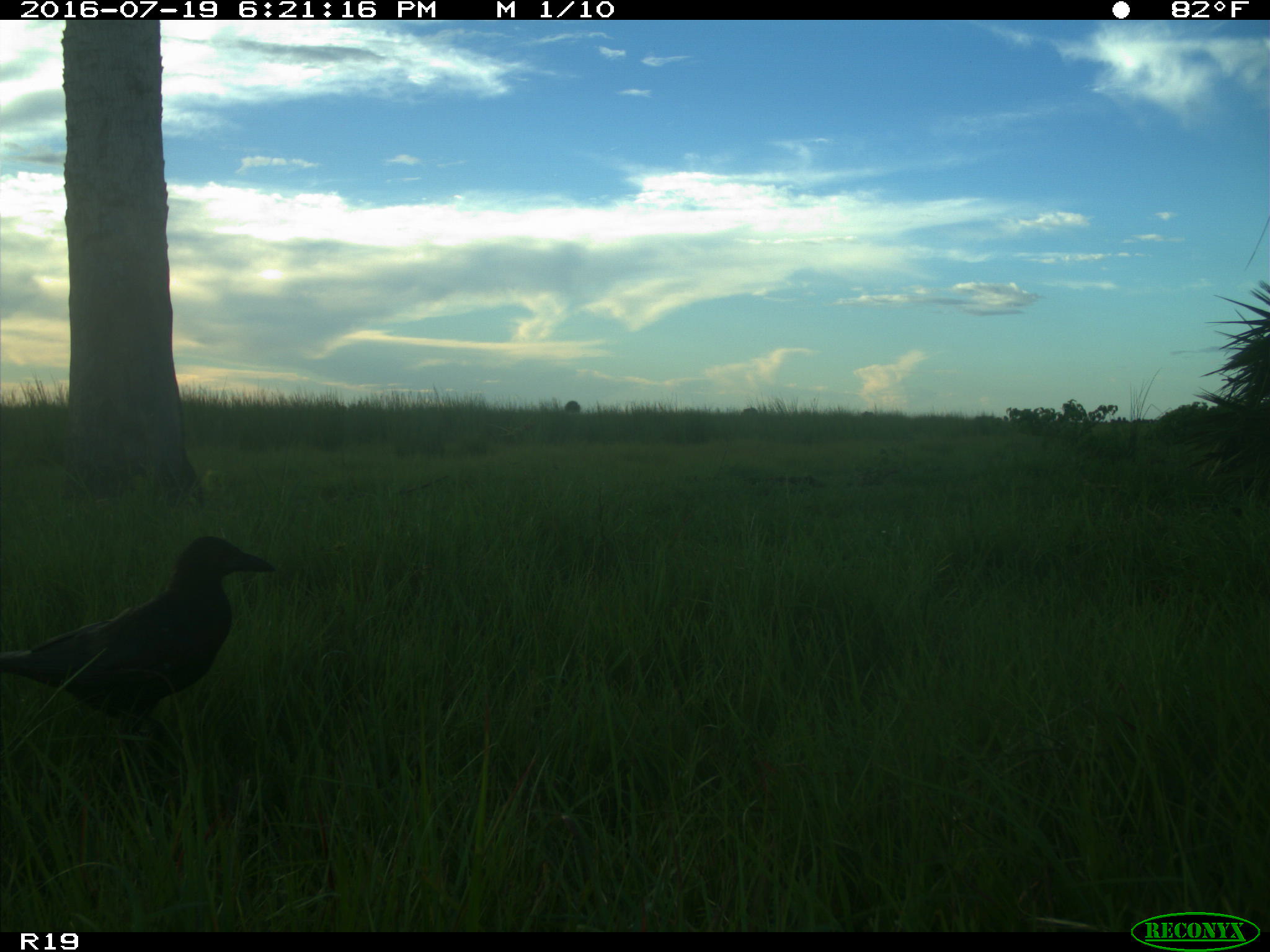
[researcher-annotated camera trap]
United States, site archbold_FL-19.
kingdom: Animalia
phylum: Chordata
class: Aves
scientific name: Aves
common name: birds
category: unidentified bird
Unidentified bird (birds) (Aves).